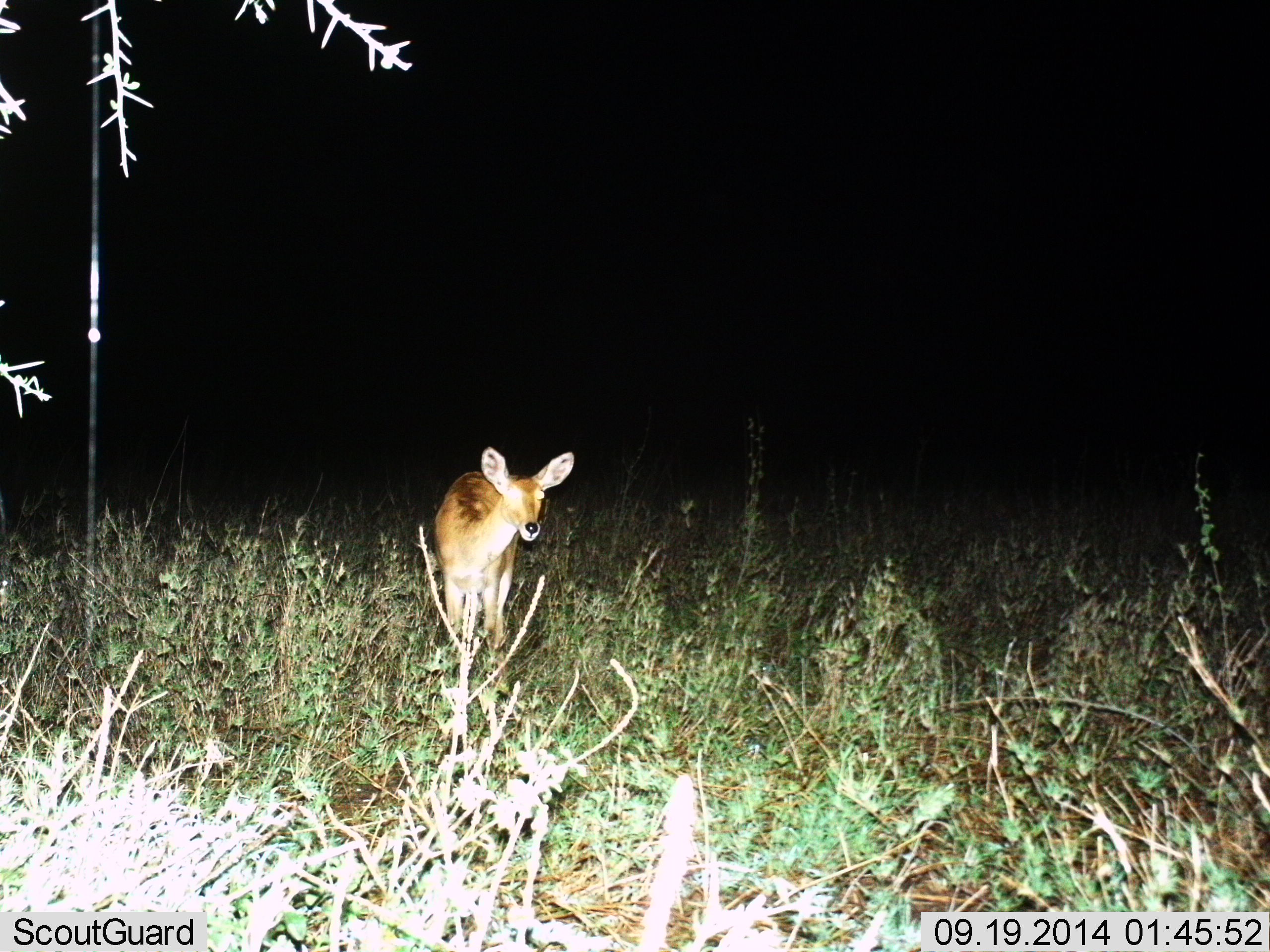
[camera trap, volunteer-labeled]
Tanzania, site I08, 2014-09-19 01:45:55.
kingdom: Animalia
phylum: Chordata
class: Mammalia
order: Artiodactyla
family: Bovidae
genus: Redunca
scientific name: Redunca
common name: reedbuck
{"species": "reedbuck (Redunca)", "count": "1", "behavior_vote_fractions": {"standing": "100%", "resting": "0%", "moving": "0%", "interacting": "0%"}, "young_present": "0%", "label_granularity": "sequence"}